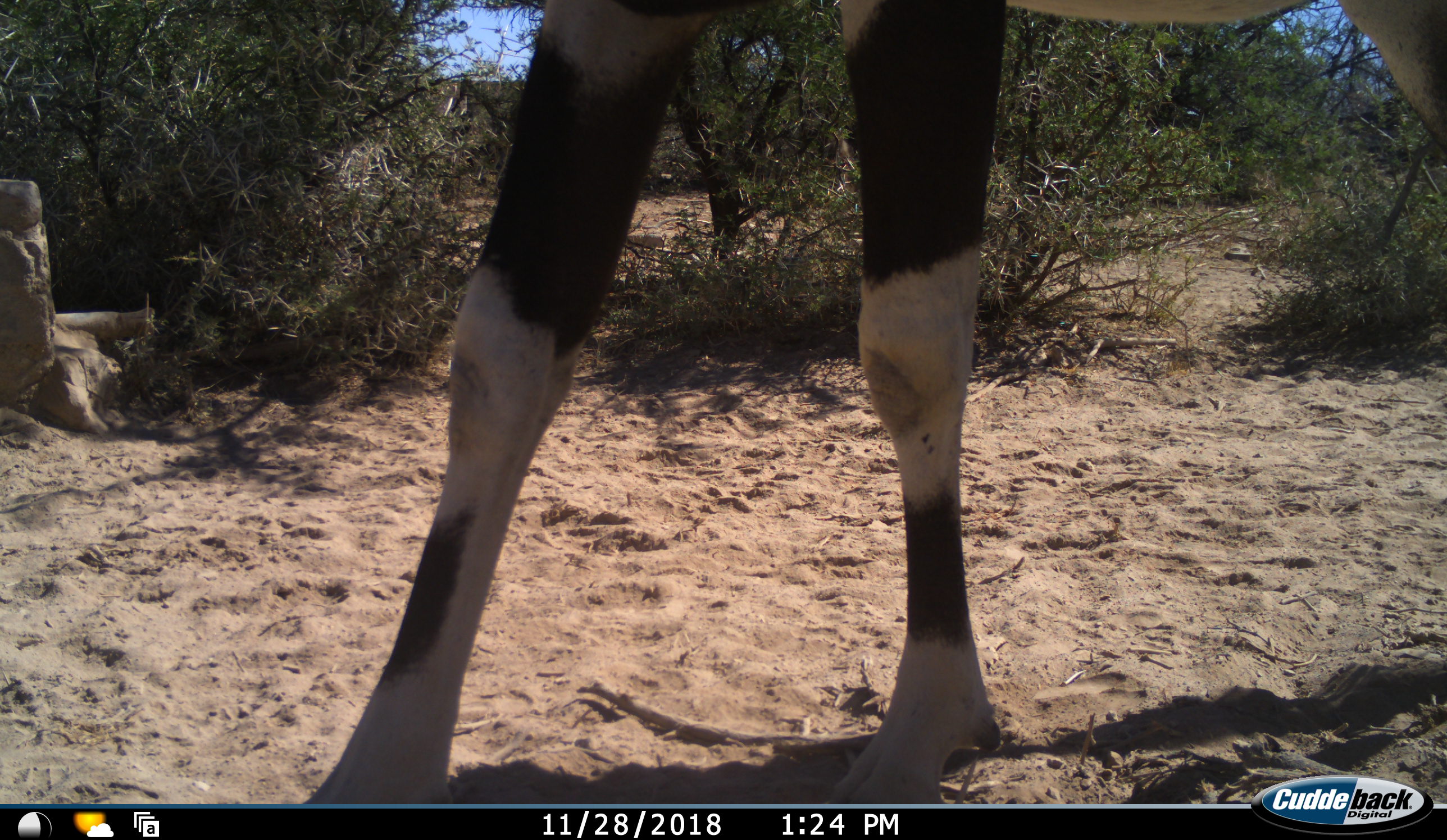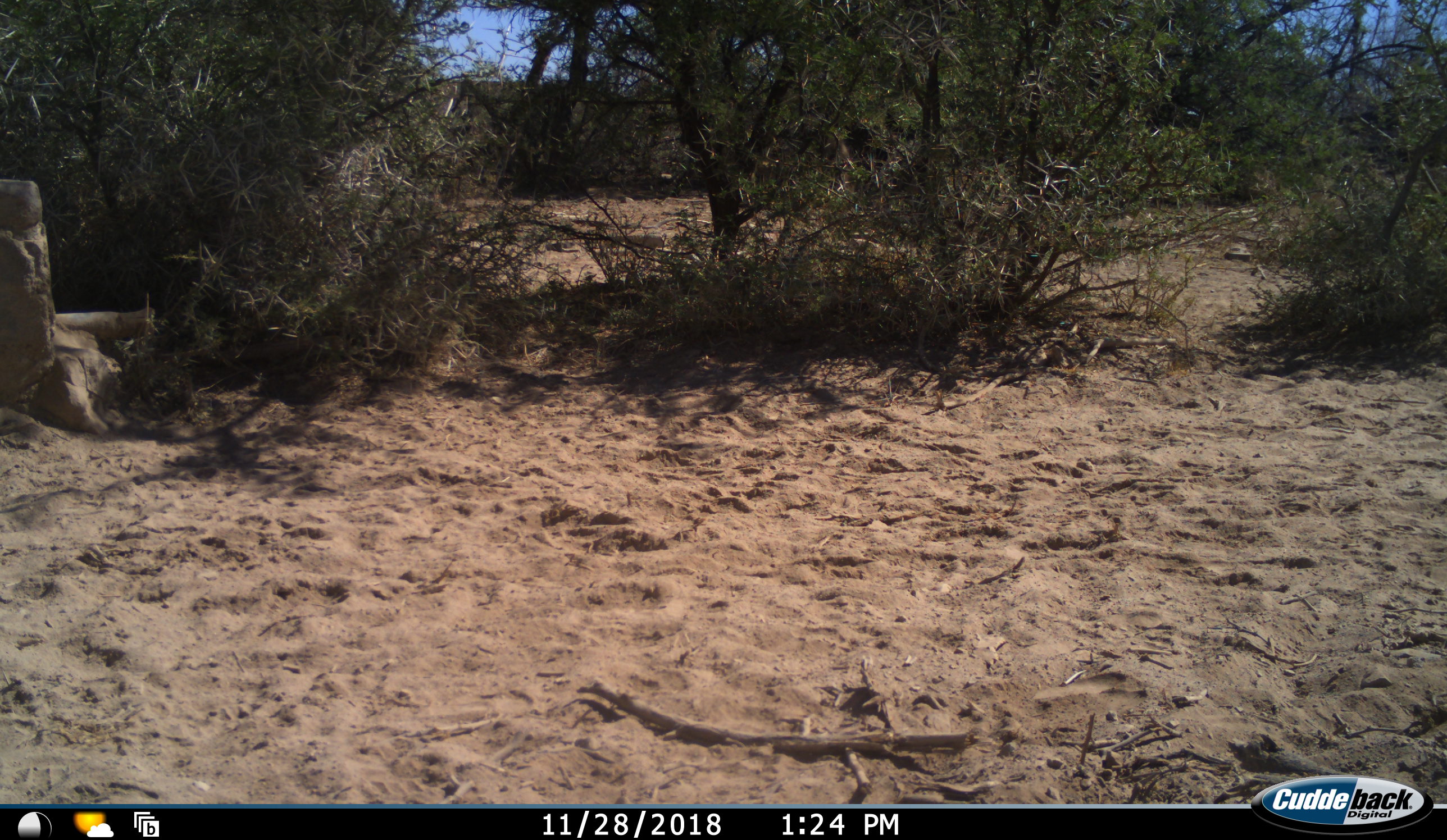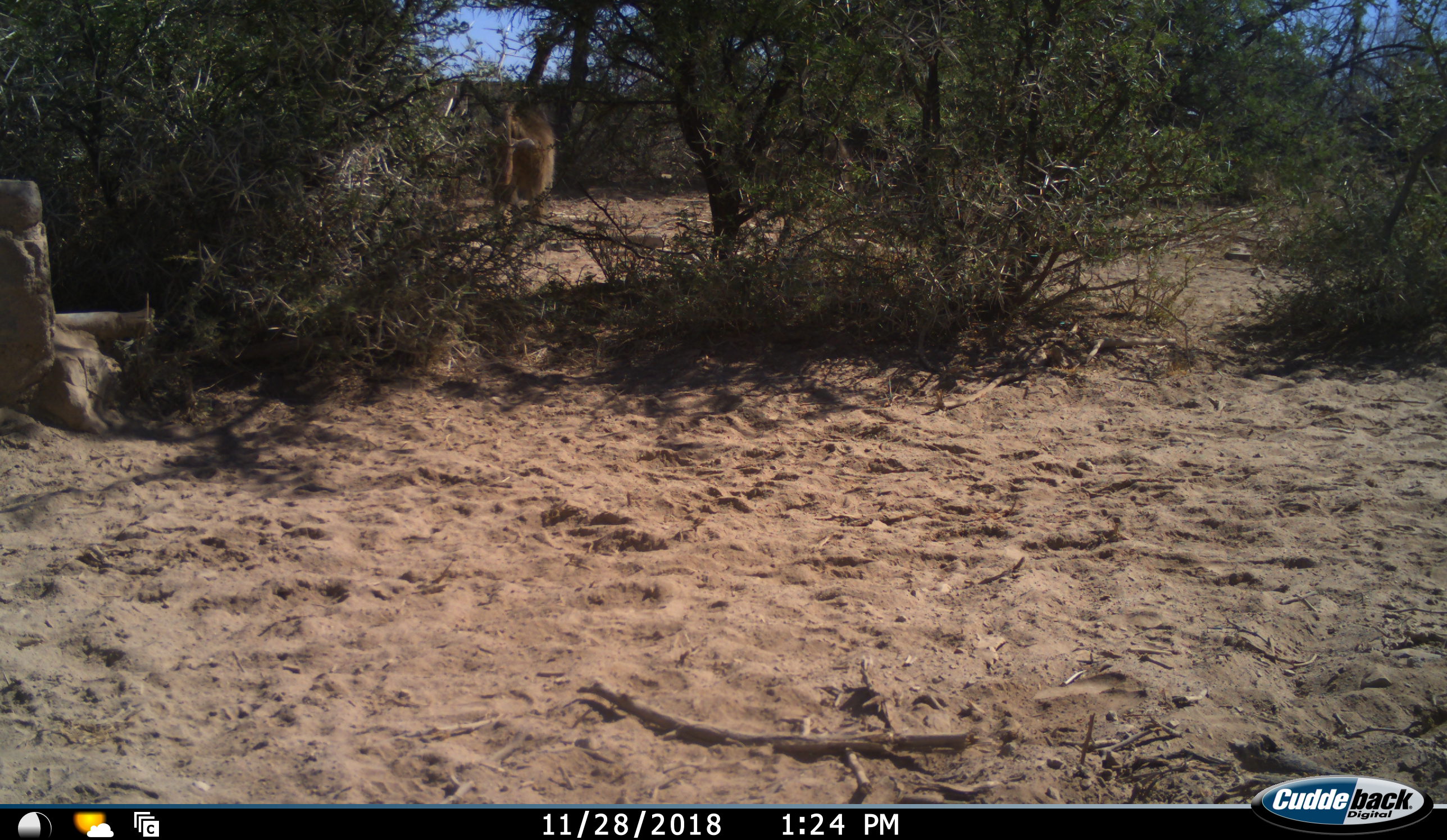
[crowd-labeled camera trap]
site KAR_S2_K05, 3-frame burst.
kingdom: Animalia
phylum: Chordata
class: Mammalia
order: Primates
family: Cercopithecidae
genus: Papio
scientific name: Papio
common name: baboon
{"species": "baboon (Papio)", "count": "1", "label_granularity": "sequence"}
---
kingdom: Animalia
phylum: Chordata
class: Mammalia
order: Artiodactyla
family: Bovidae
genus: Oryx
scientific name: Oryx gazella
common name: gemsbok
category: oryx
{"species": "oryx (gemsbok) (Oryx gazella)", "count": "1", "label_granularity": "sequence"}